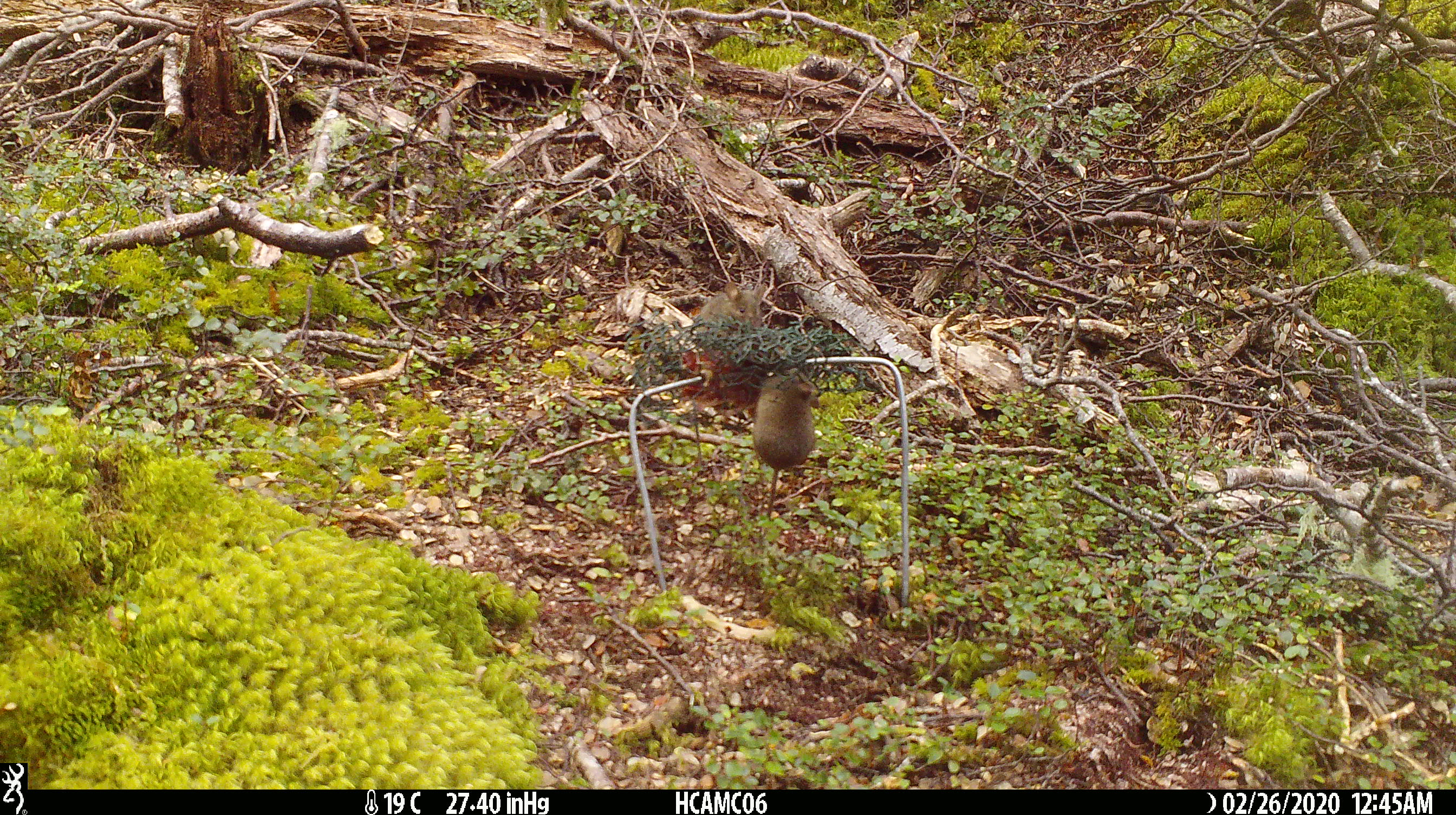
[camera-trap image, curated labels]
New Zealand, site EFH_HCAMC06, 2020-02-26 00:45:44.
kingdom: Animalia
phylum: Chordata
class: Mammalia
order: Rodentia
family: Muridae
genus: Mus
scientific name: Mus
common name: mouse